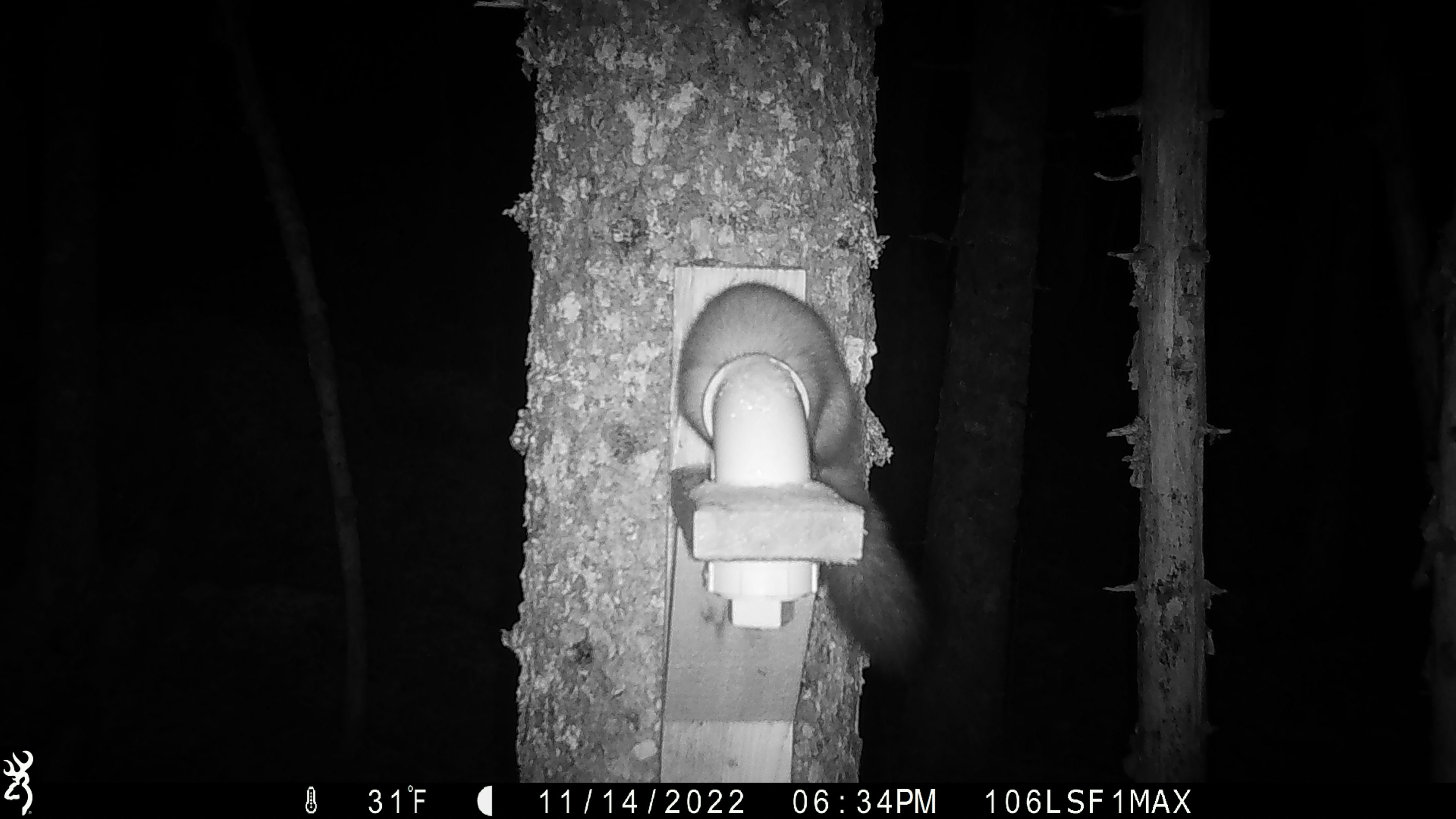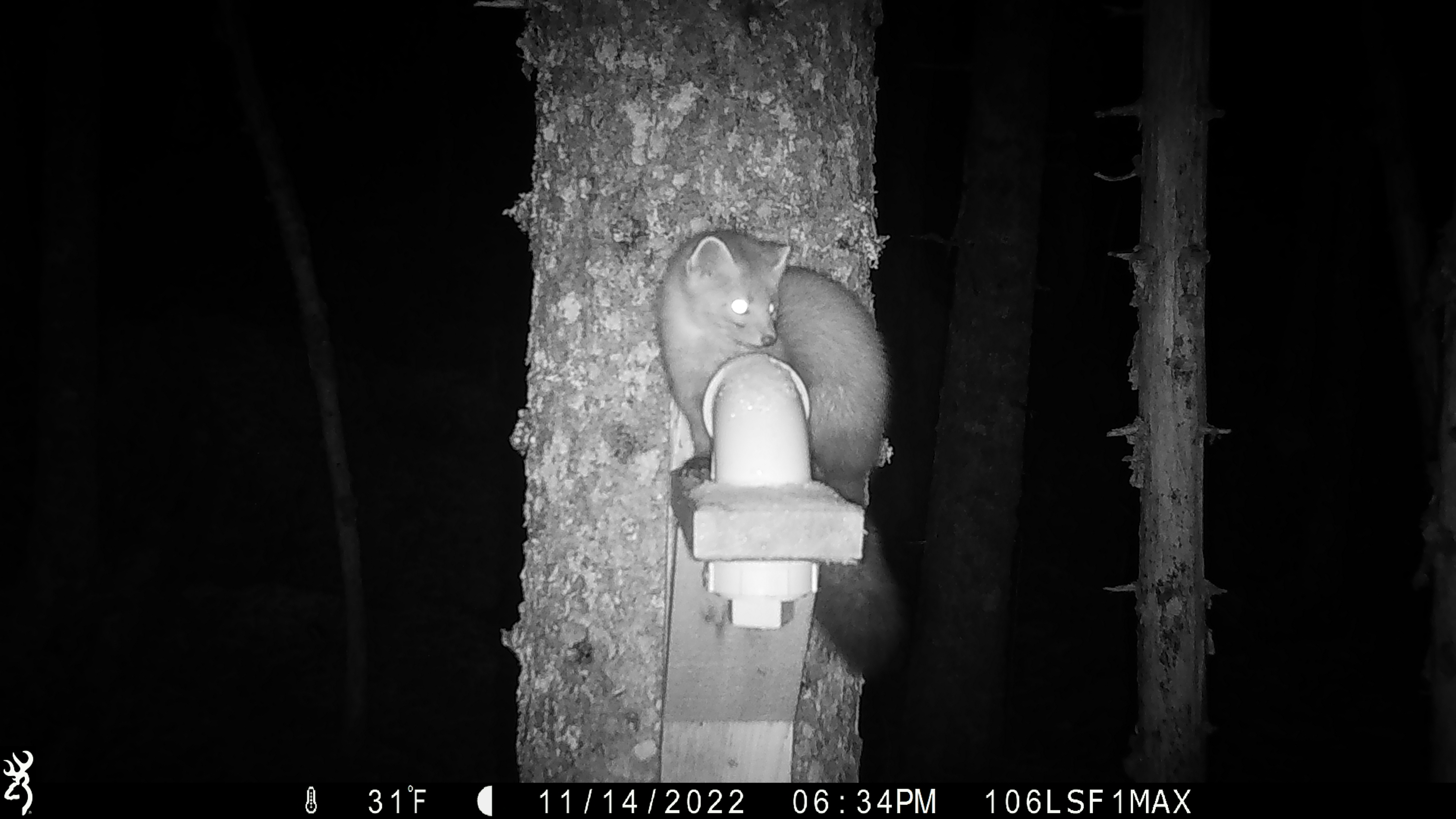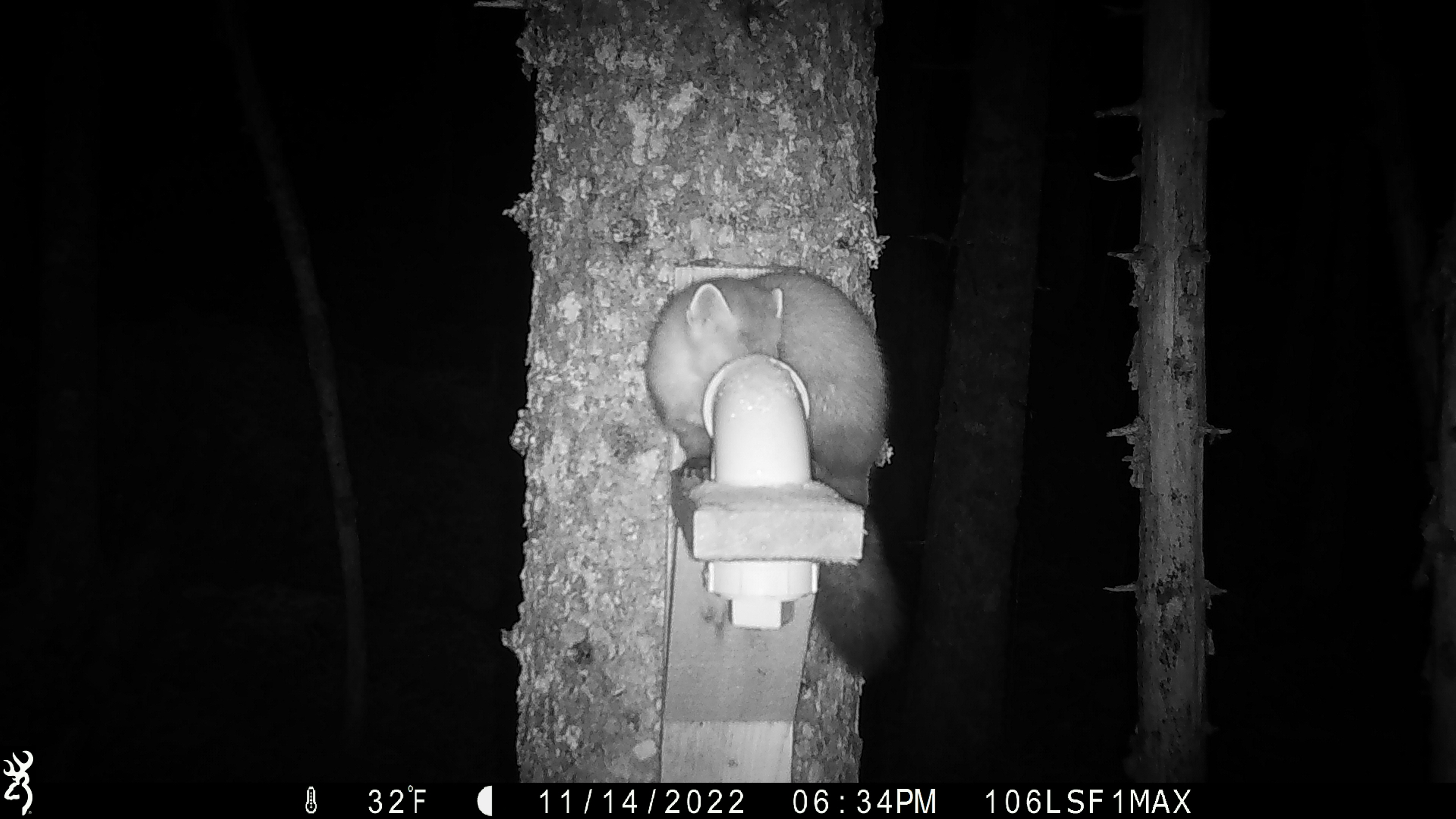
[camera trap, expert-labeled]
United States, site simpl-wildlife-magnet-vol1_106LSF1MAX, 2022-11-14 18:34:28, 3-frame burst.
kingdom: Animalia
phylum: Chordata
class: Mammalia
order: Carnivora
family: Mustelidae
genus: Martes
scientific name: Martes americana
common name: american marten